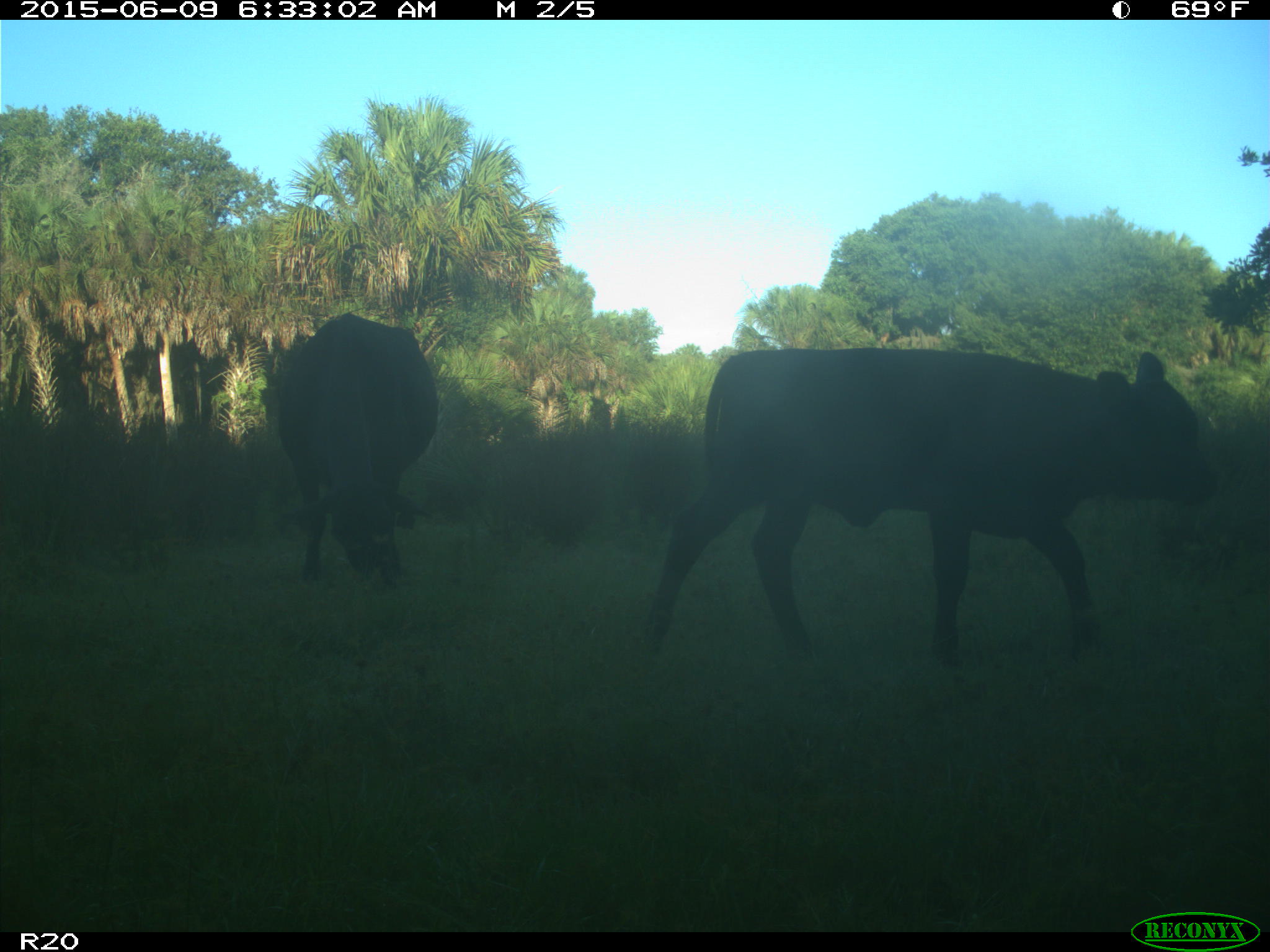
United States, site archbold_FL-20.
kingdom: Animalia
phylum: Chordata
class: Mammalia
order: Artiodactyla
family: Bovidae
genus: Bos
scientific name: Bos taurus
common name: domestic cow